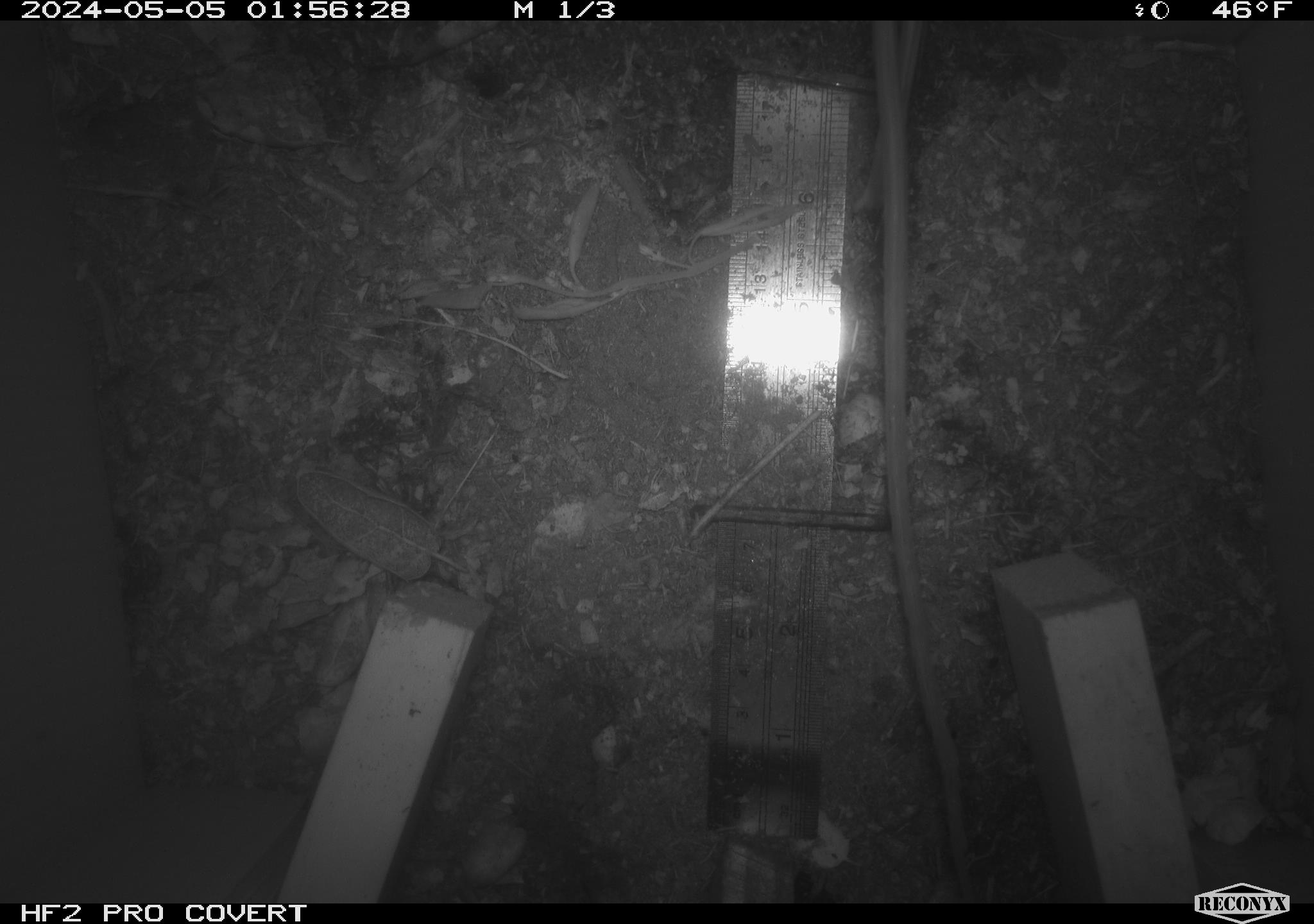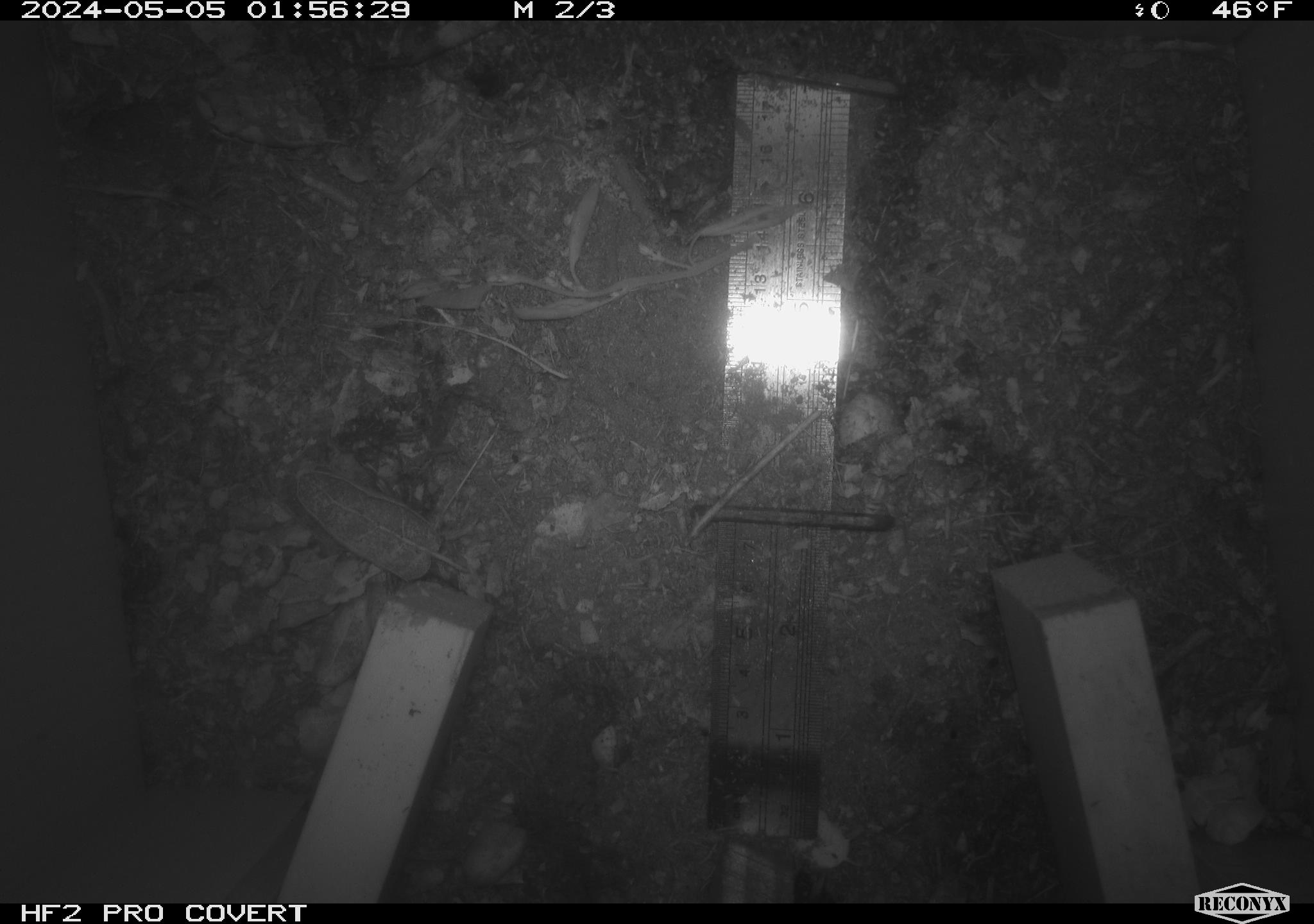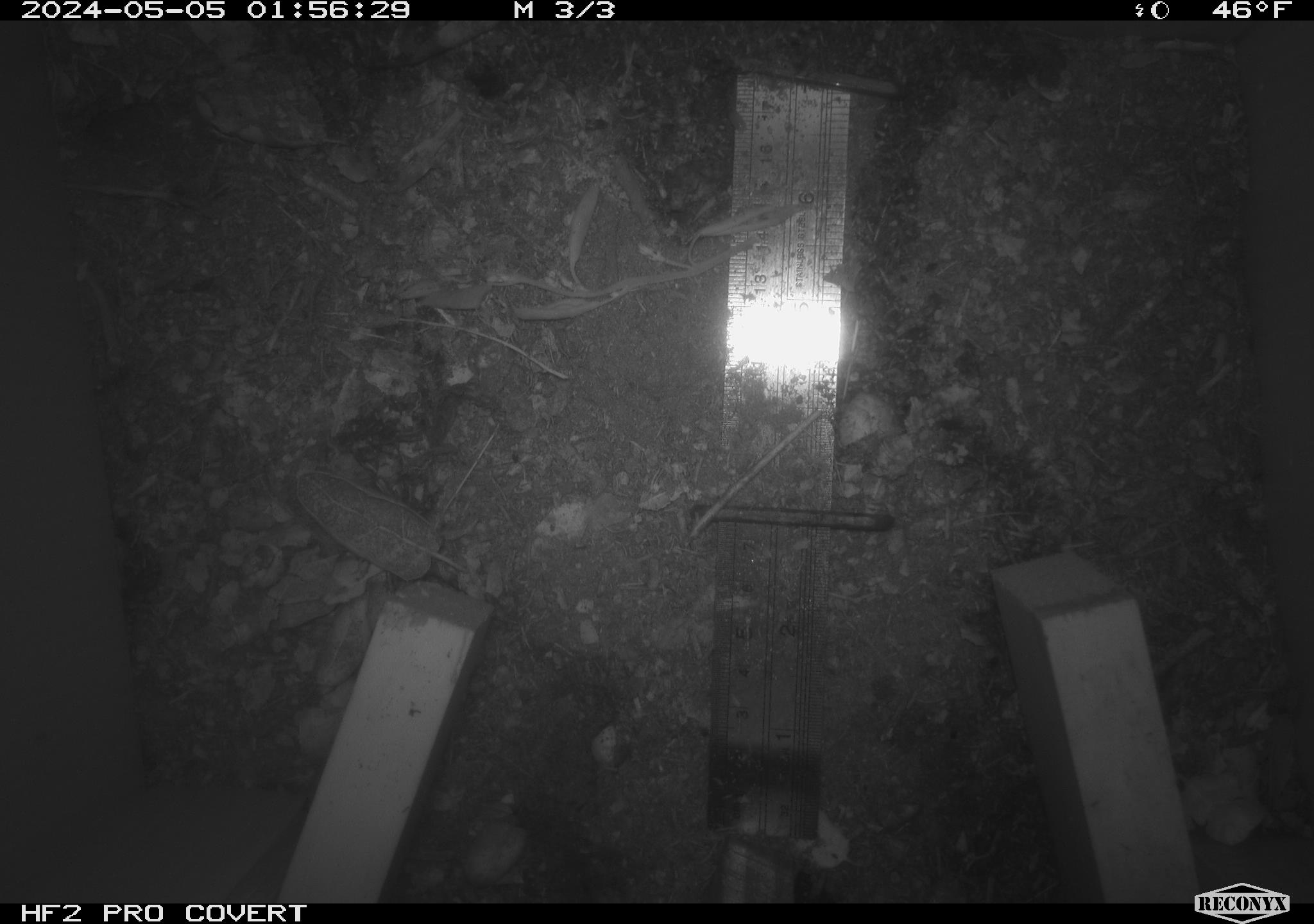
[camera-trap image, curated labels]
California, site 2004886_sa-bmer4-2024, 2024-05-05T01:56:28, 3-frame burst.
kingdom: Animalia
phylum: Chordata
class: Mammalia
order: Rodentia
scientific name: Rodentia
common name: mouse species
Mouse species (Rodentia).